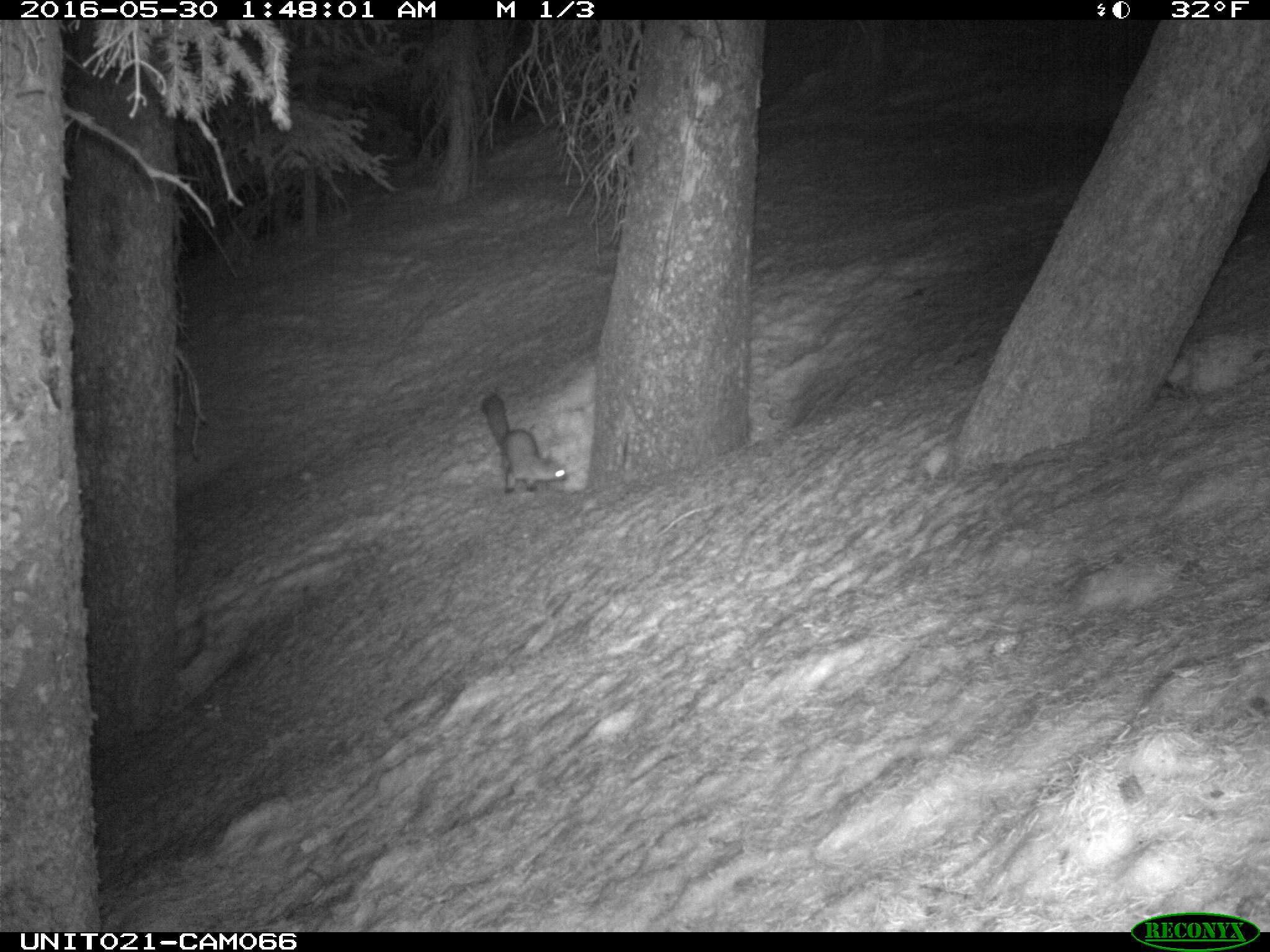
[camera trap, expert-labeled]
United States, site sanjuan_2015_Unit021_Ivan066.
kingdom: Animalia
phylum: Chordata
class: Mammalia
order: Carnivora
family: Mustelidae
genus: Martes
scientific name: Martes americana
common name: american marten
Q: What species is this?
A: Martes americana (american marten).